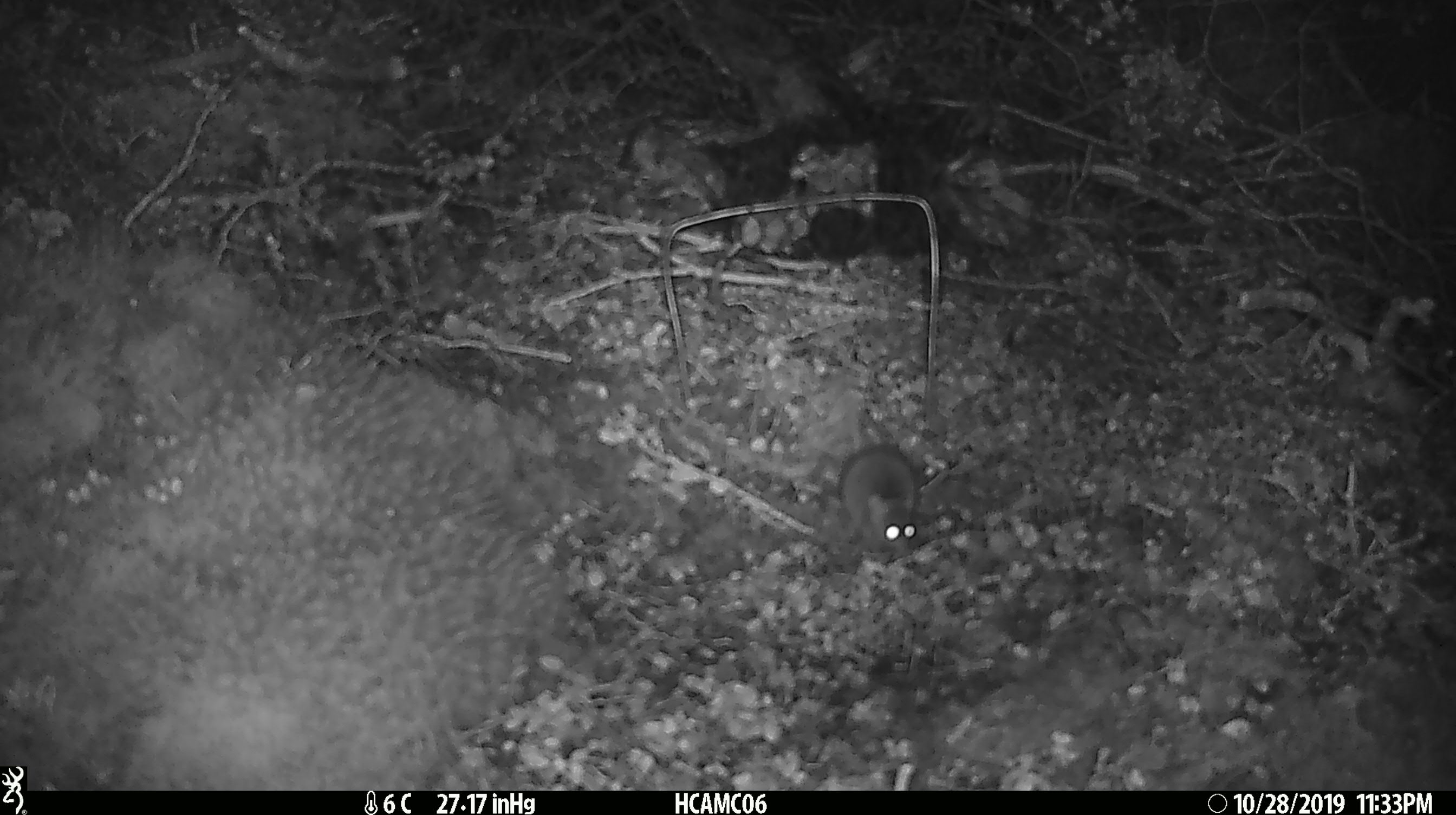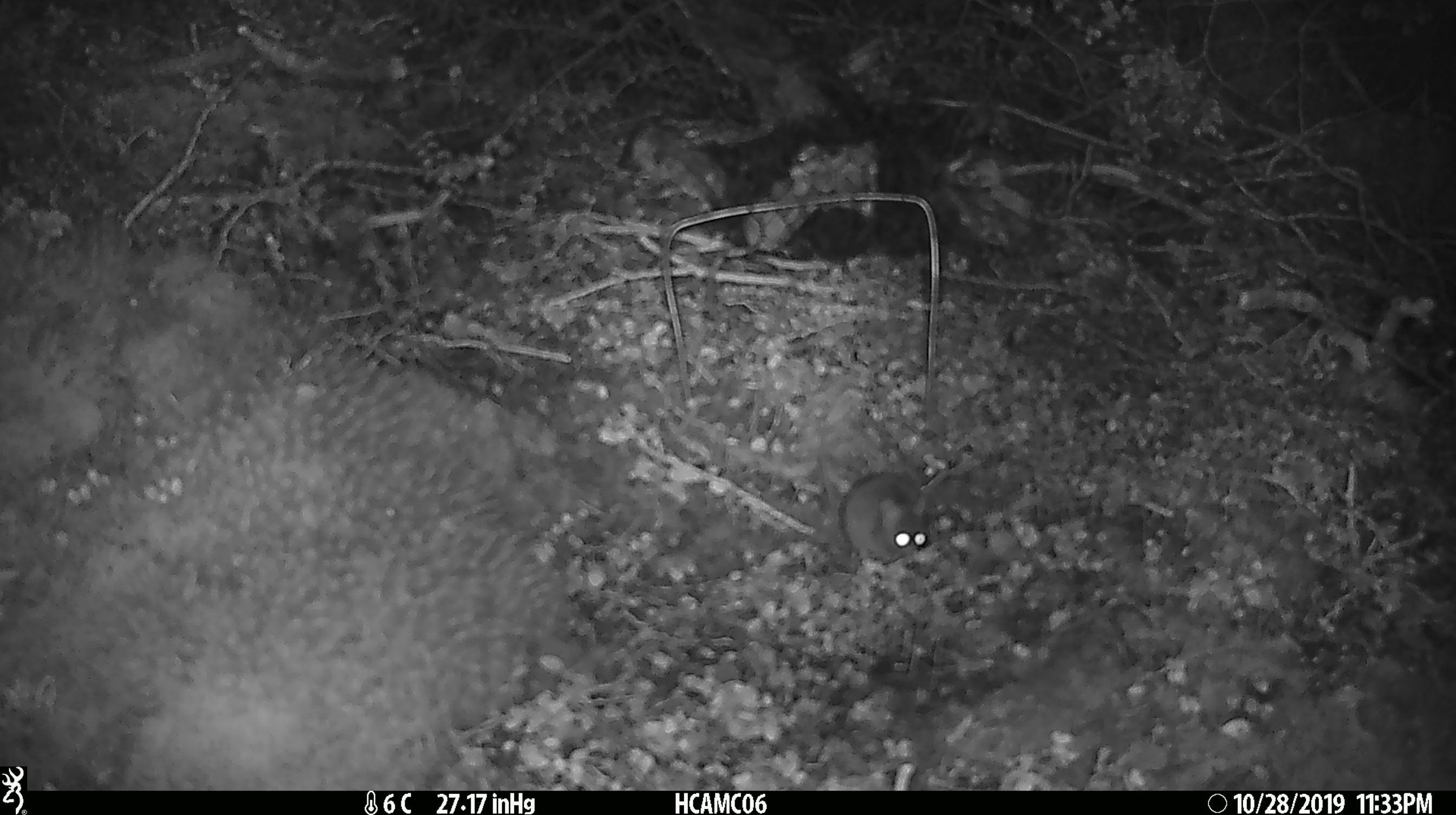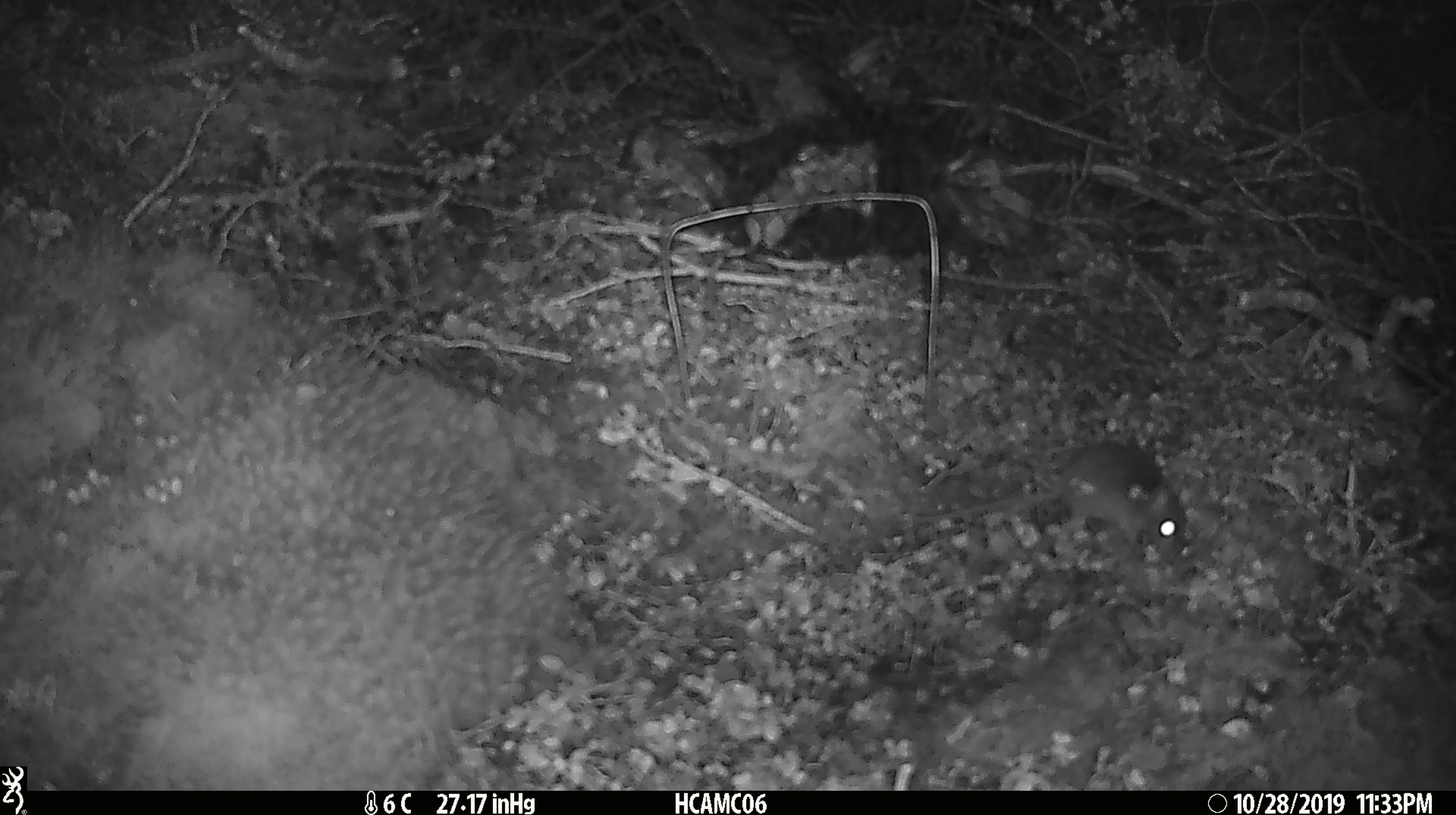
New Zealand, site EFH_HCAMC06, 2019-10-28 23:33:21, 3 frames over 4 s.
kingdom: Animalia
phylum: Chordata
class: Mammalia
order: Rodentia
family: Muridae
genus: Mus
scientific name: Mus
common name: mouse